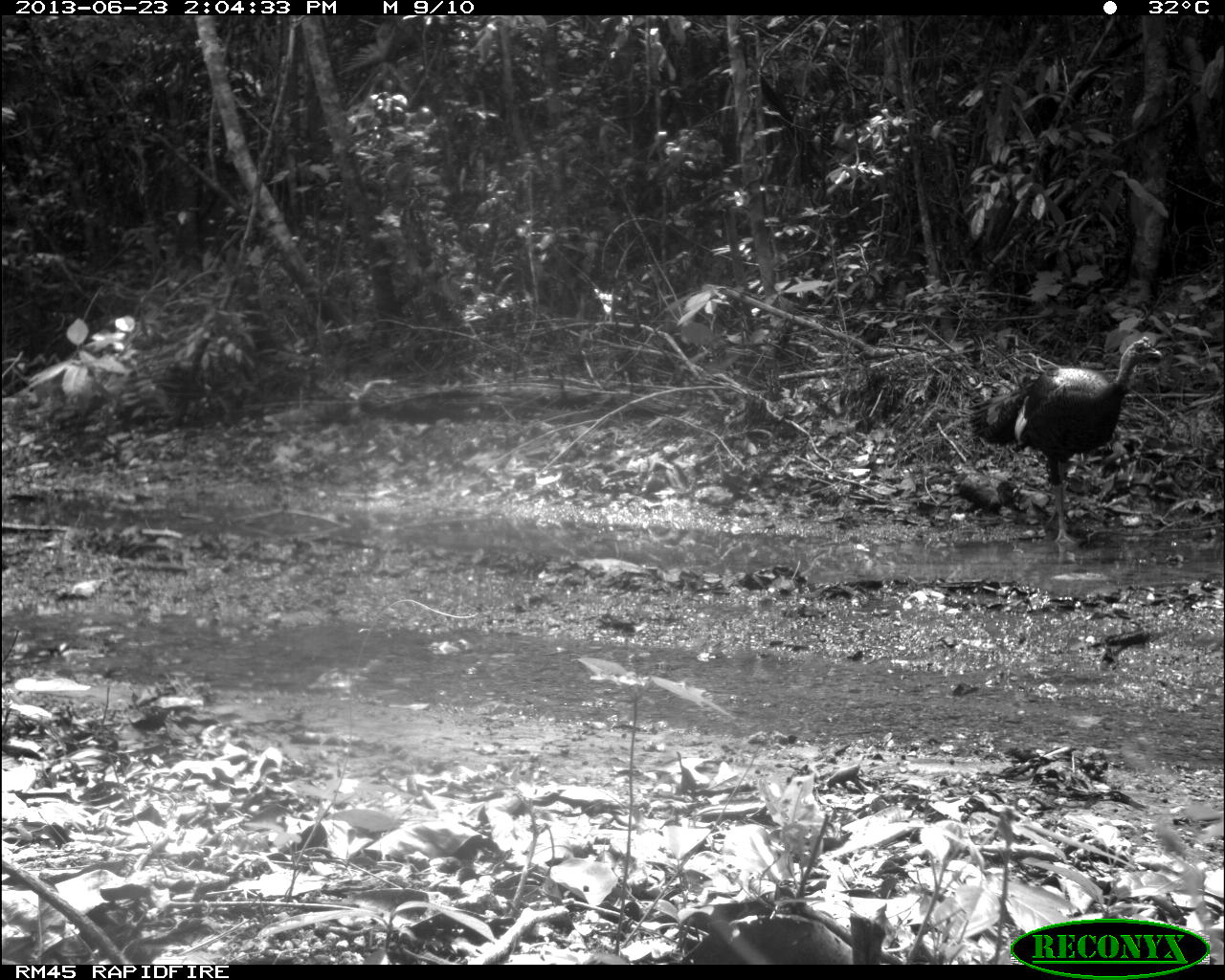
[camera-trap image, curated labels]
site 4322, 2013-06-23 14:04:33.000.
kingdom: Animalia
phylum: Chordata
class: Aves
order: Galliformes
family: Phasianidae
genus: Meleagris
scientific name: Meleagris ocellata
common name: ocellated turkey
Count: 2.